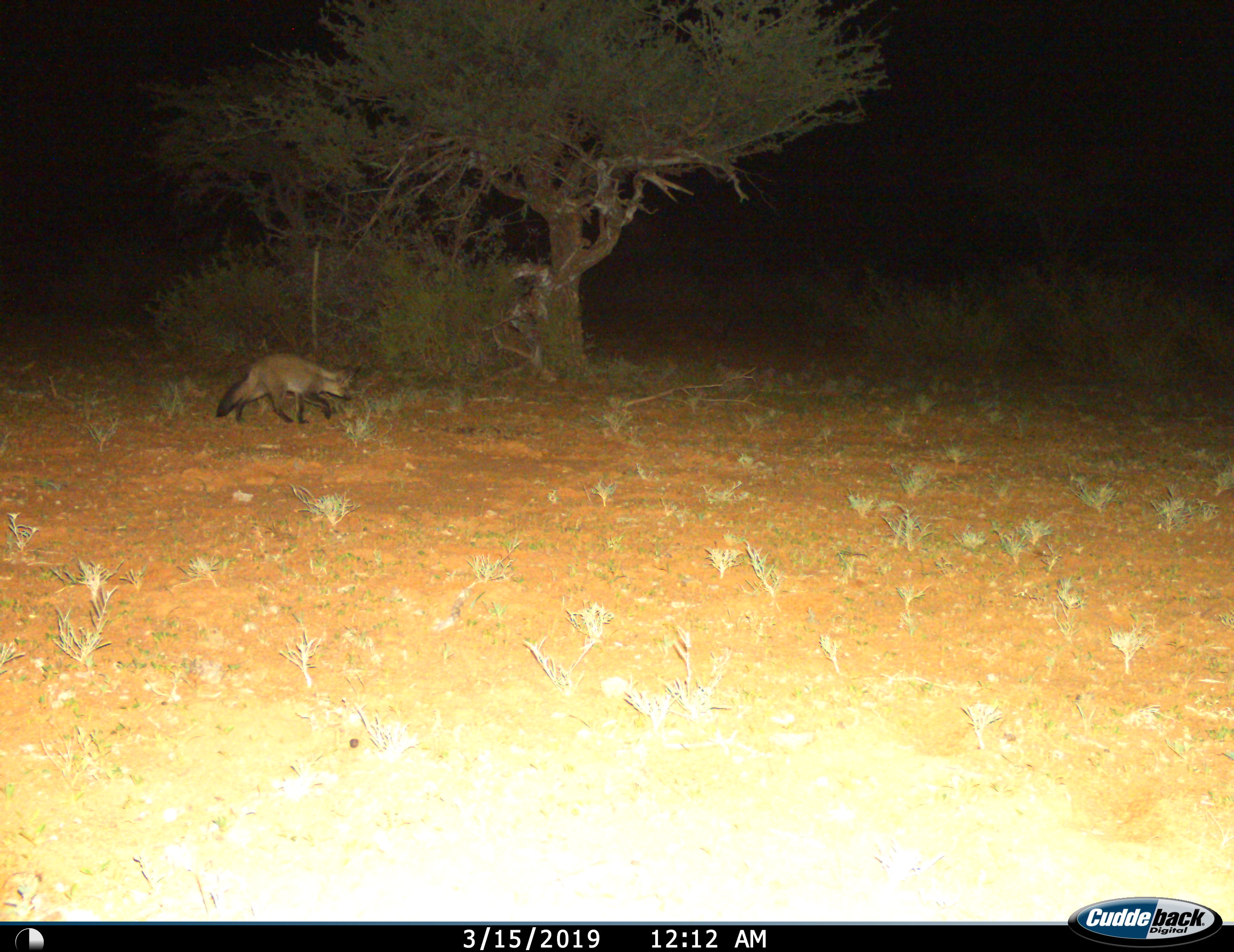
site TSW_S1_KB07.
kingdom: Animalia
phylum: Chordata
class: Mammalia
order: Carnivora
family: Canidae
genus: Otocyon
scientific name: Otocyon megalotis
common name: bat-eared fox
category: foxbateared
Foxbateared (bat-eared fox) (Otocyon megalotis), count 1. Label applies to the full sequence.